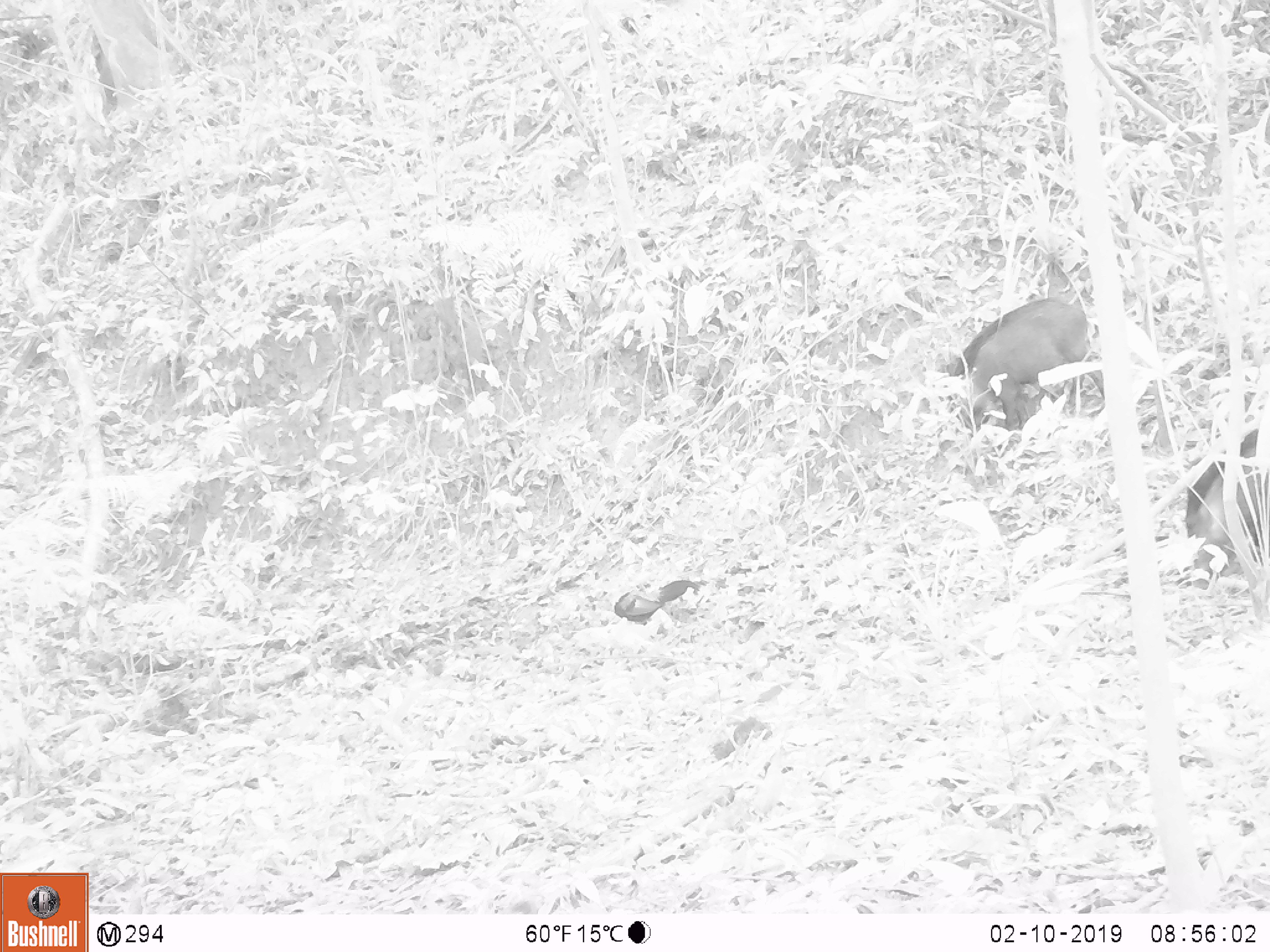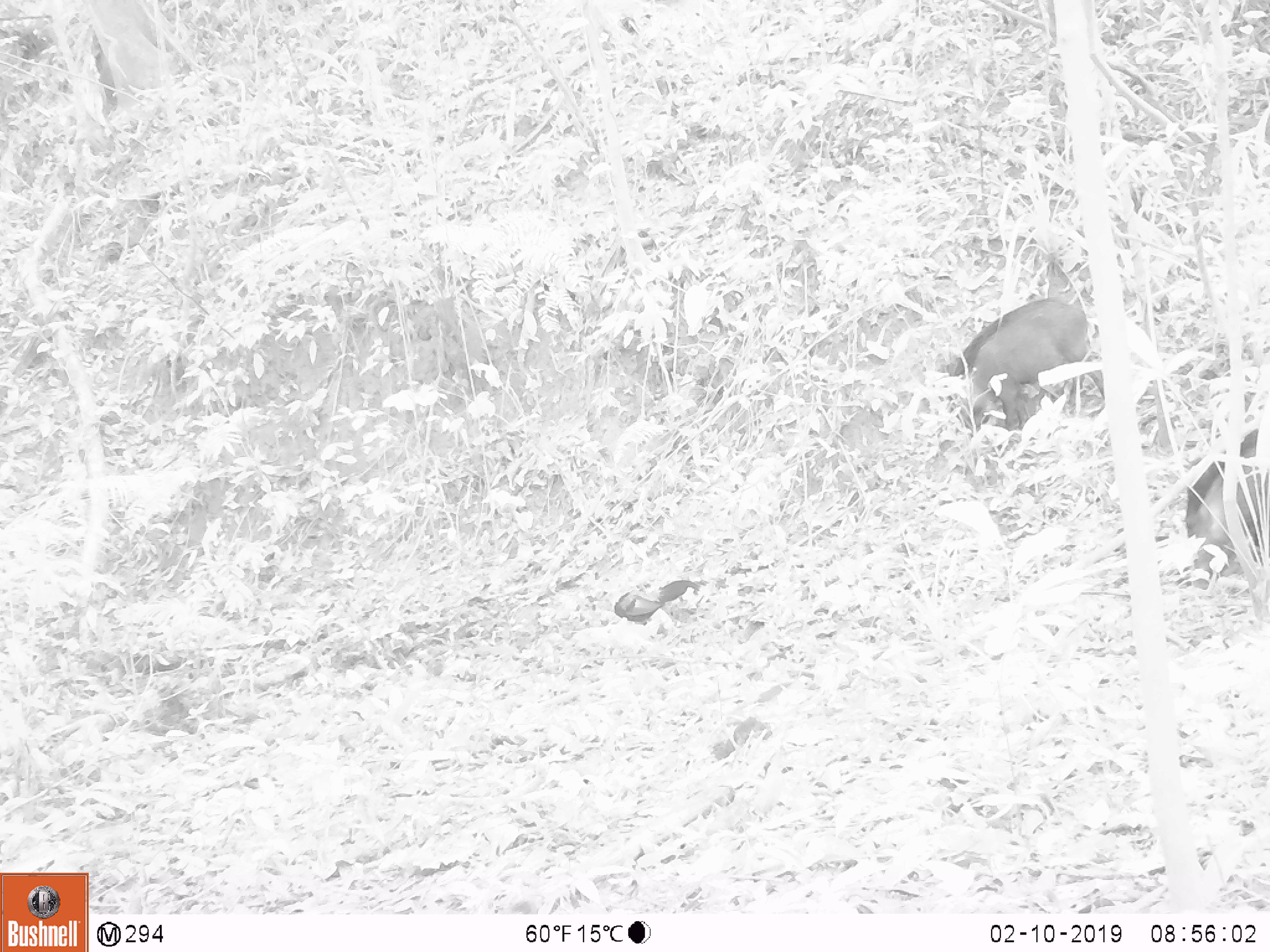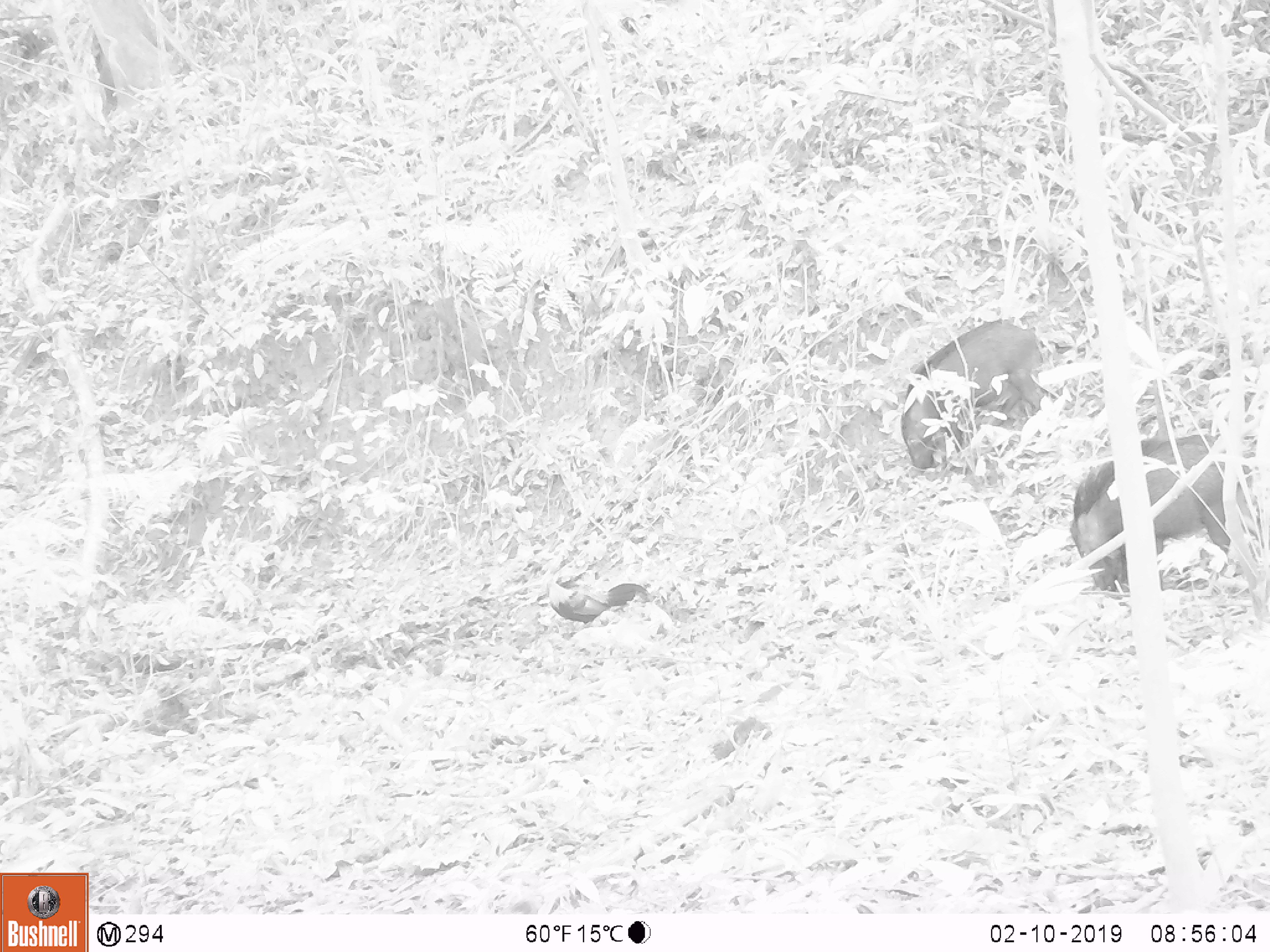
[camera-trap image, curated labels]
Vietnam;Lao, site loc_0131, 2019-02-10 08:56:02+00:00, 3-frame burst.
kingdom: Animalia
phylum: Chordata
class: Aves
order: Galliformes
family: Phasianidae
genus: Gallus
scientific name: Gallus gallus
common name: red junglefowl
Red junglefowl (Gallus gallus). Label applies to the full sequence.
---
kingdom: Animalia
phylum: Chordata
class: Mammalia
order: Artiodactyla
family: Suidae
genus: Sus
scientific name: Sus scrofa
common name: eurasian wild pig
Eurasian wild pig (Sus scrofa). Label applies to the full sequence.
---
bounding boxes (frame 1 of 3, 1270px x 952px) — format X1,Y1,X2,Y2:
red junglefowl: 942,298,1104,438; 1185,428,1270,589; 614,579,700,626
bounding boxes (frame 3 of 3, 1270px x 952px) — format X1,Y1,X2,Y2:
red junglefowl: 1069,434,1263,592; 900,319,1044,470; 546,577,654,632